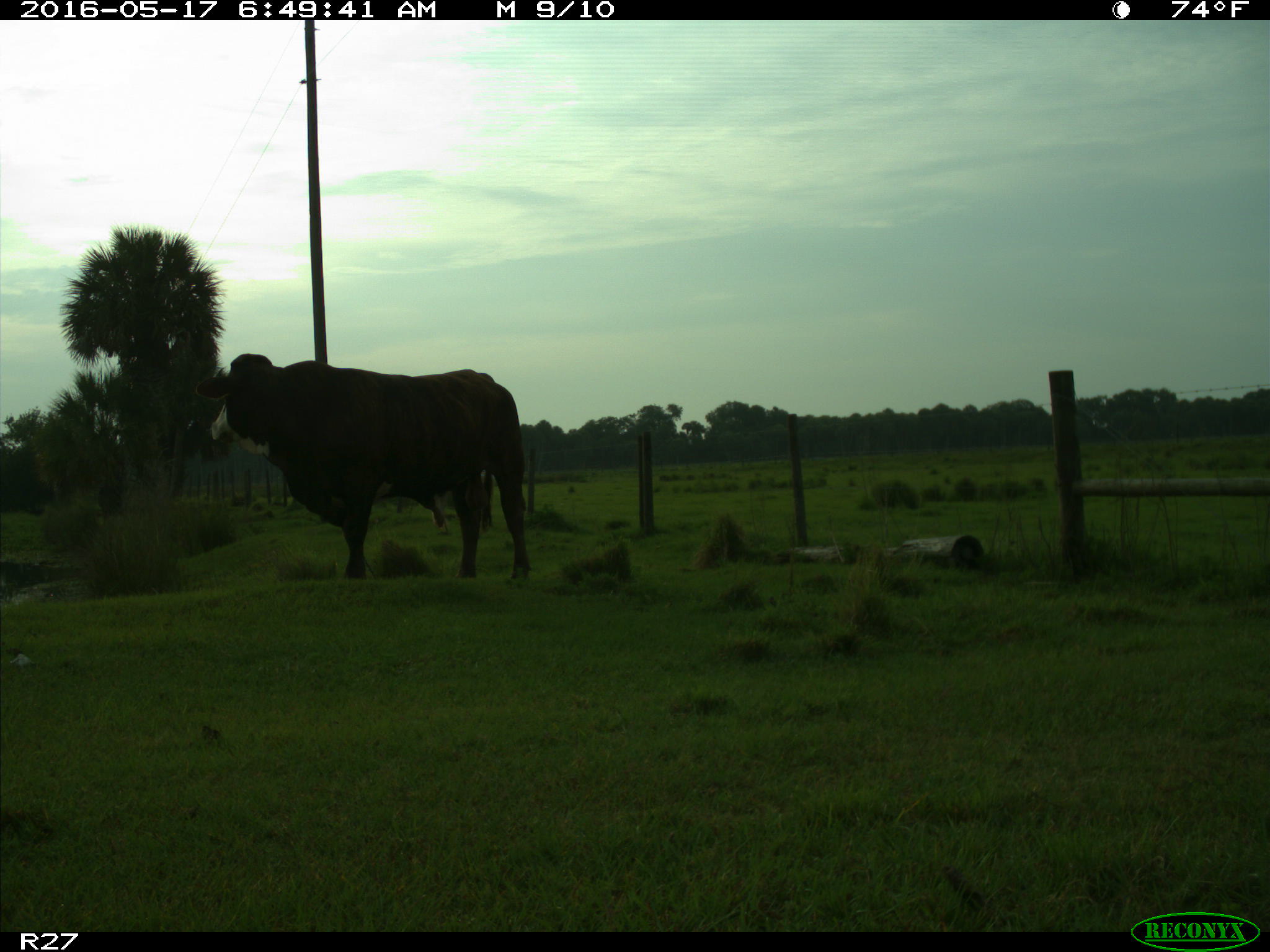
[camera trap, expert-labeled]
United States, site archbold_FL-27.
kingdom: Animalia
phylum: Chordata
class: Mammalia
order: Artiodactyla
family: Bovidae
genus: Bos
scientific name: Bos taurus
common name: domestic cow